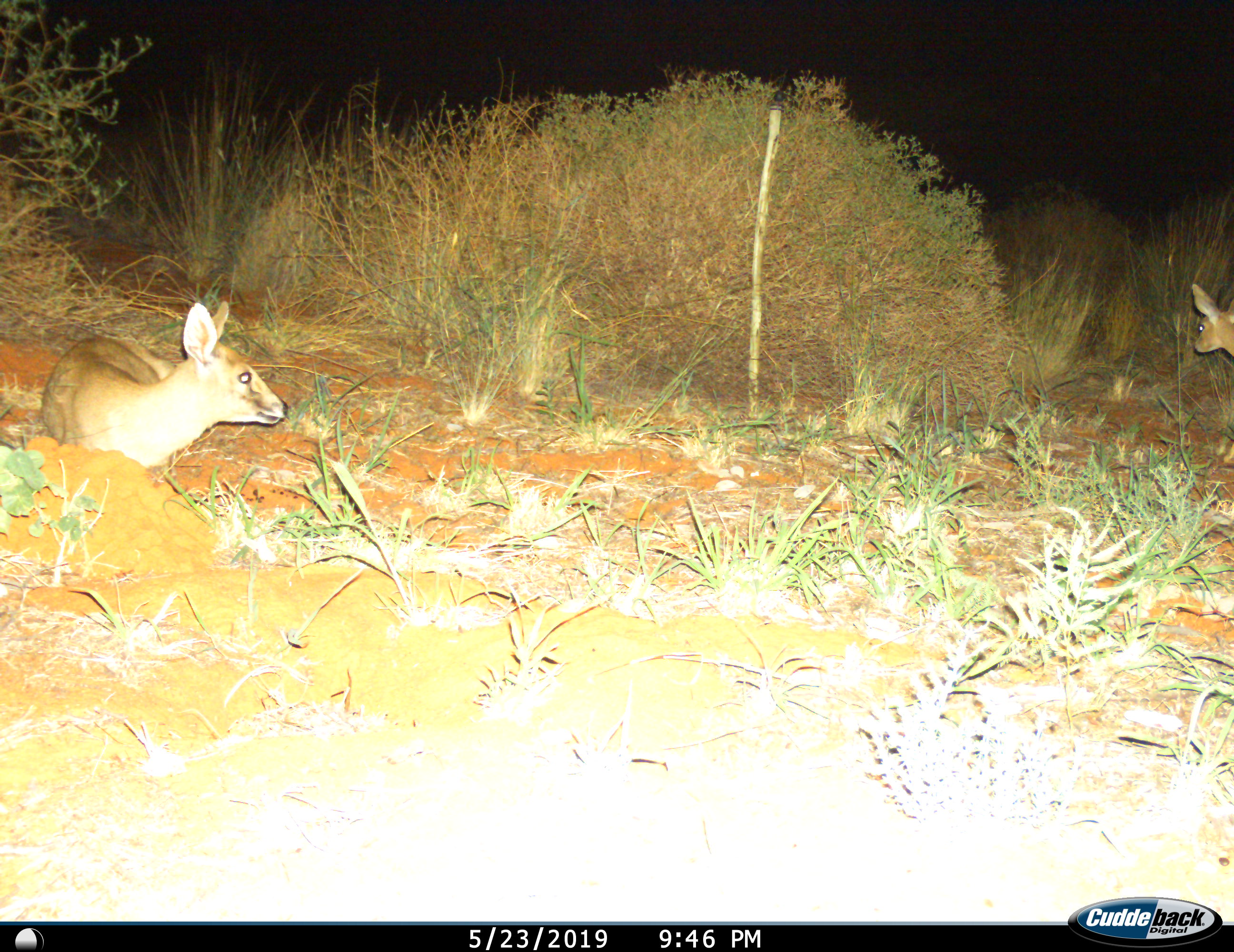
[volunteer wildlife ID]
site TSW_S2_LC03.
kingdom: Animalia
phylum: Chordata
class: Mammalia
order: Artiodactyla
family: Bovidae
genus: Sylvicapra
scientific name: Sylvicapra grimmia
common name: common duiker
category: duikercommongrey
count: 1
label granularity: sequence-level